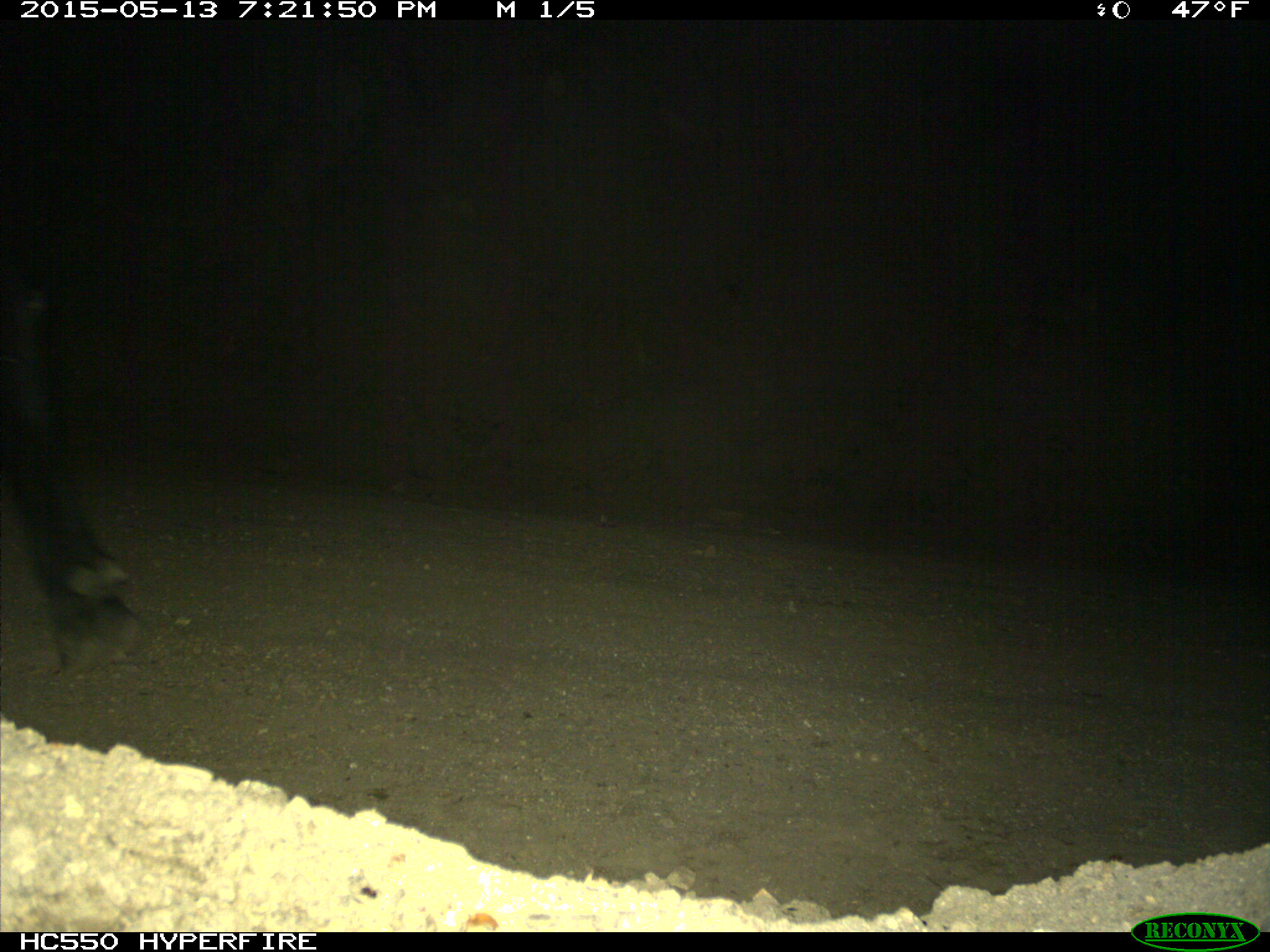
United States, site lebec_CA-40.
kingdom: Animalia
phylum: Chordata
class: Mammalia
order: Artiodactyla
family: Bovidae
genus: Bos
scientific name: Bos taurus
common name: domestic cow